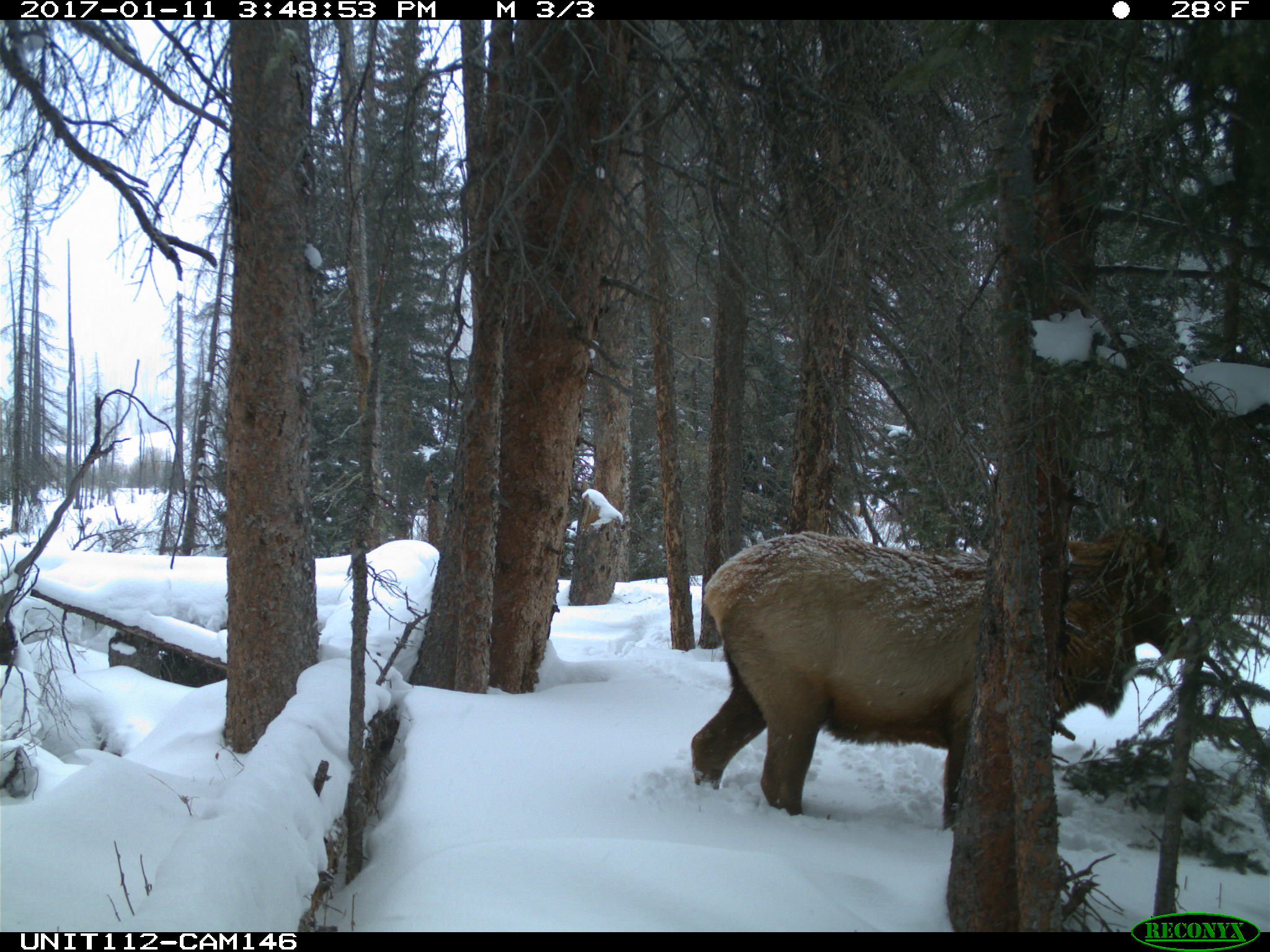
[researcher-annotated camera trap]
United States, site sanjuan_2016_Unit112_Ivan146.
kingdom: Animalia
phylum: Chordata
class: Mammalia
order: Artiodactyla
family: Cervidae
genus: Cervus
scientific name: Cervus elaphus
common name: red deer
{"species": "Cervus elaphus (red deer)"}